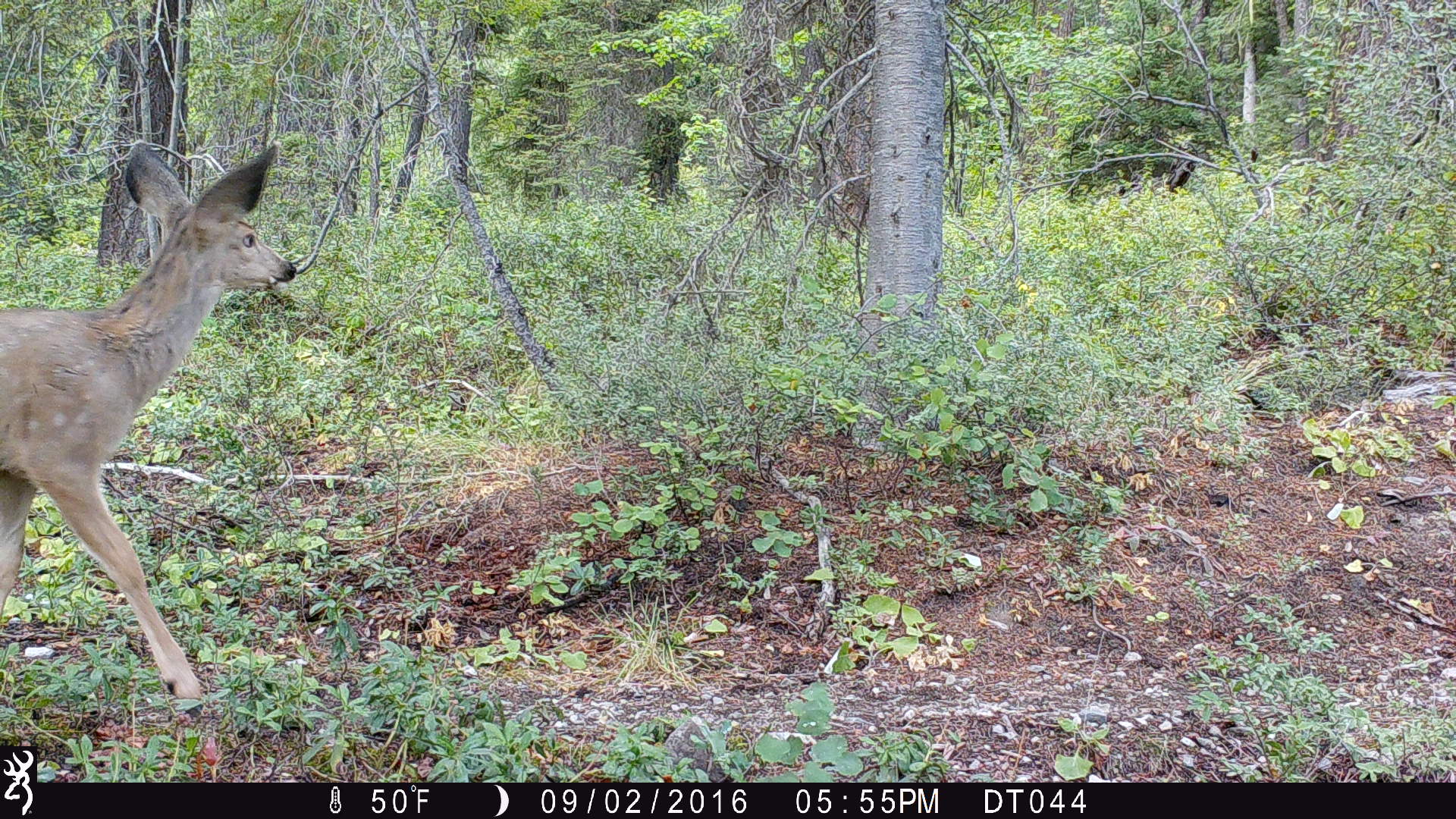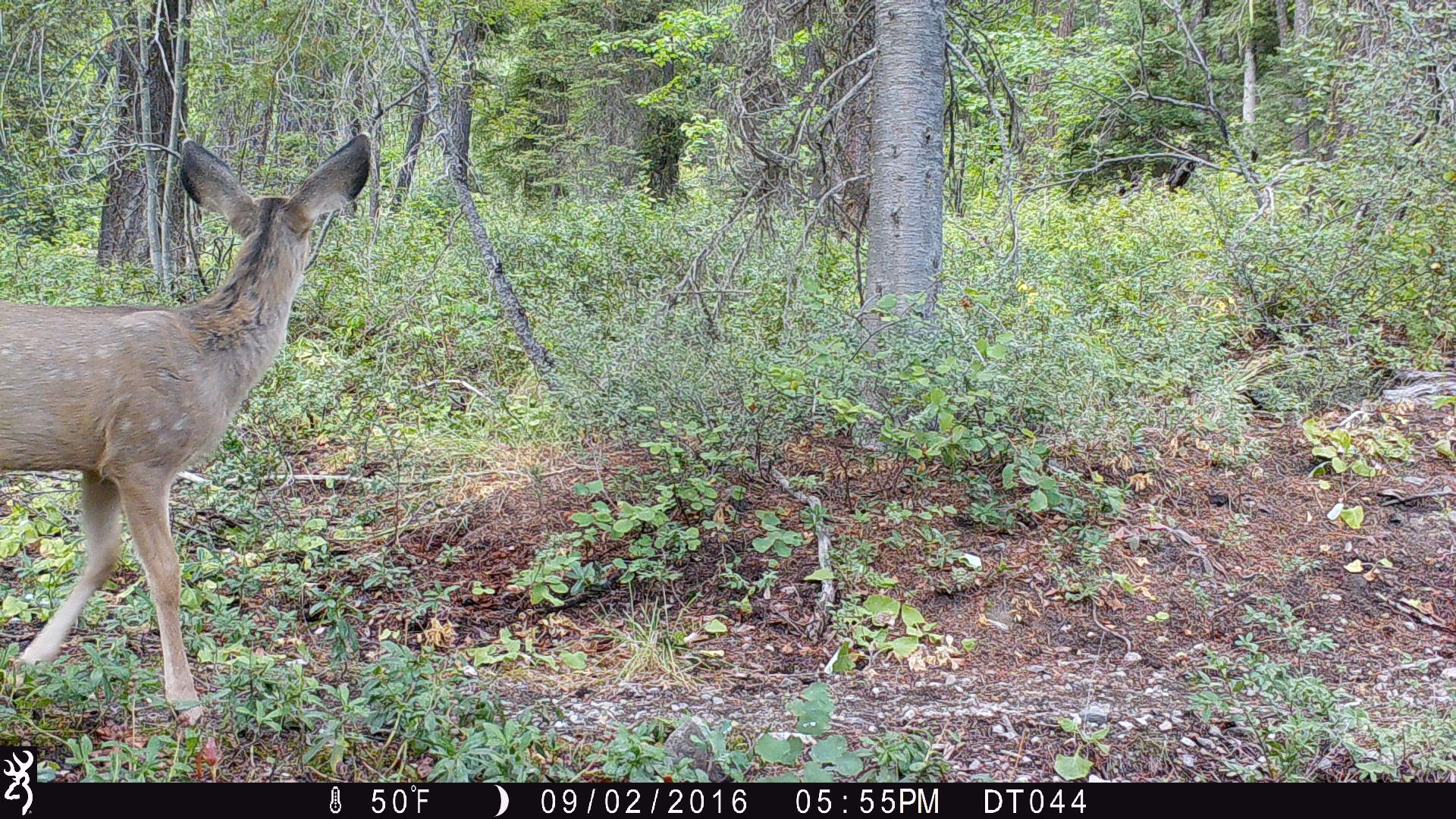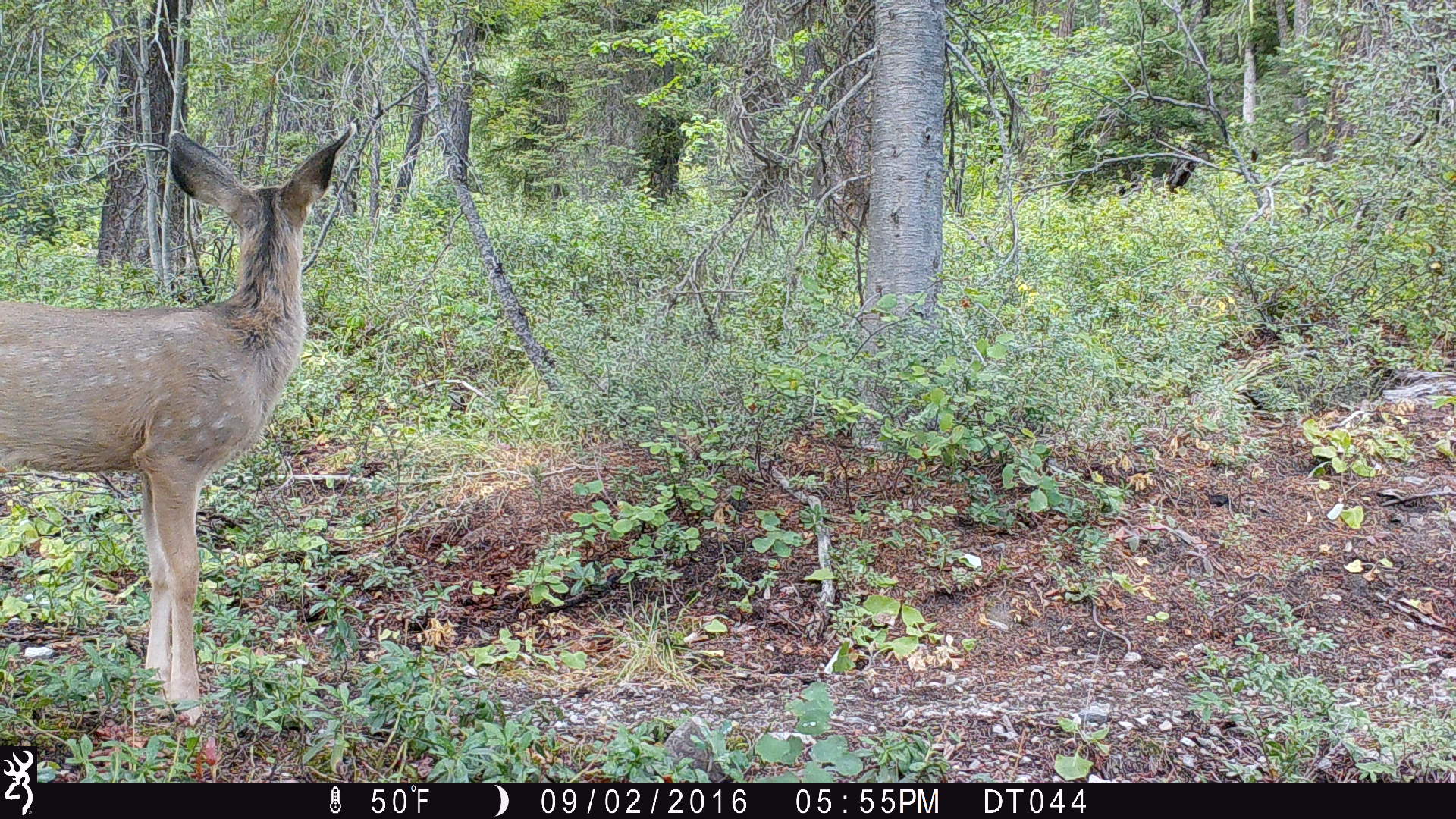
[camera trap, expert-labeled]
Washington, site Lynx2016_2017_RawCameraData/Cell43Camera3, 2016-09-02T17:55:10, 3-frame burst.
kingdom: Animalia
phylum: Chordata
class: Mammalia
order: Artiodactyla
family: Cervidae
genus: Odocoileus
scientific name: Odocoileus hemionus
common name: mule deer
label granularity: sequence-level